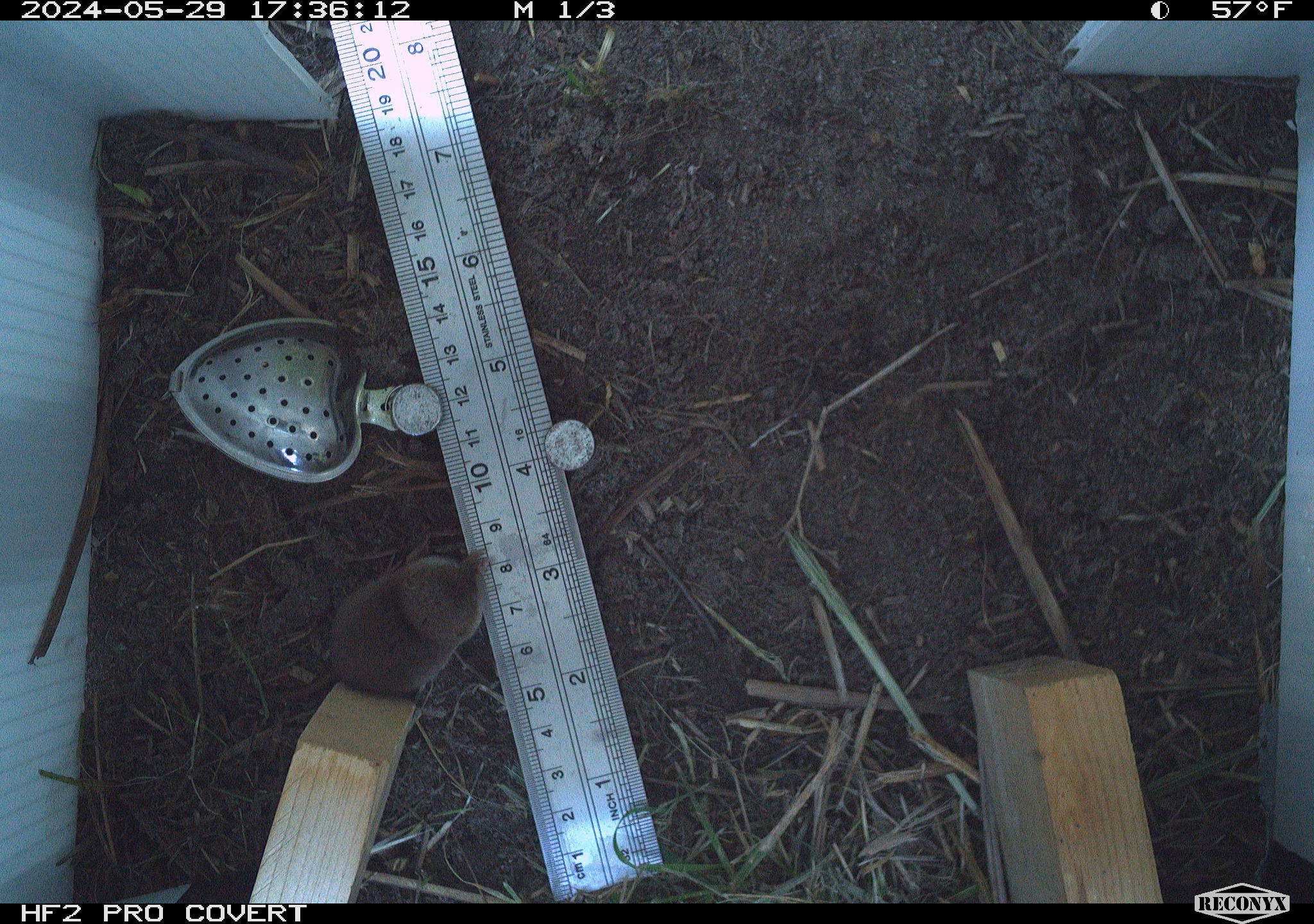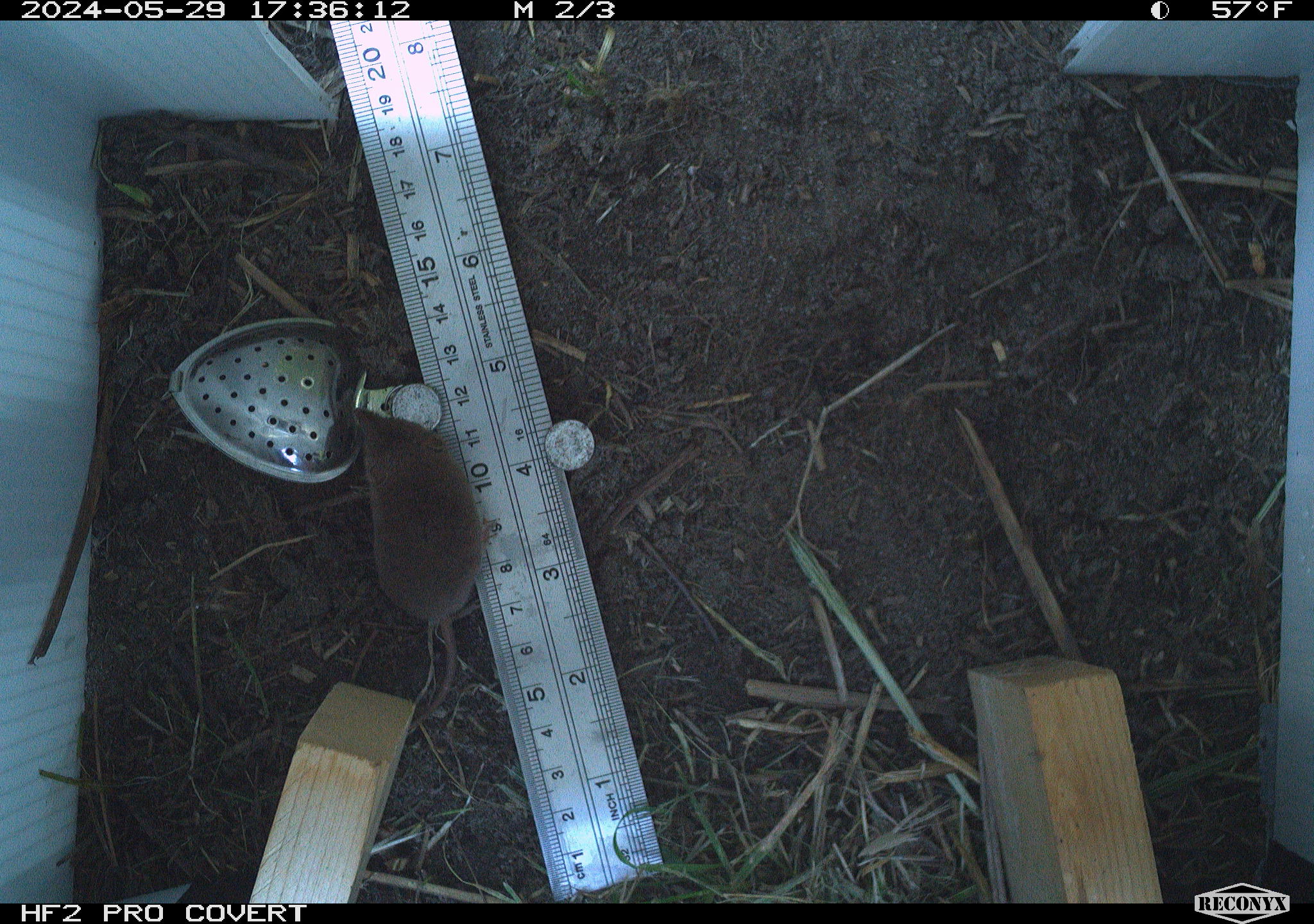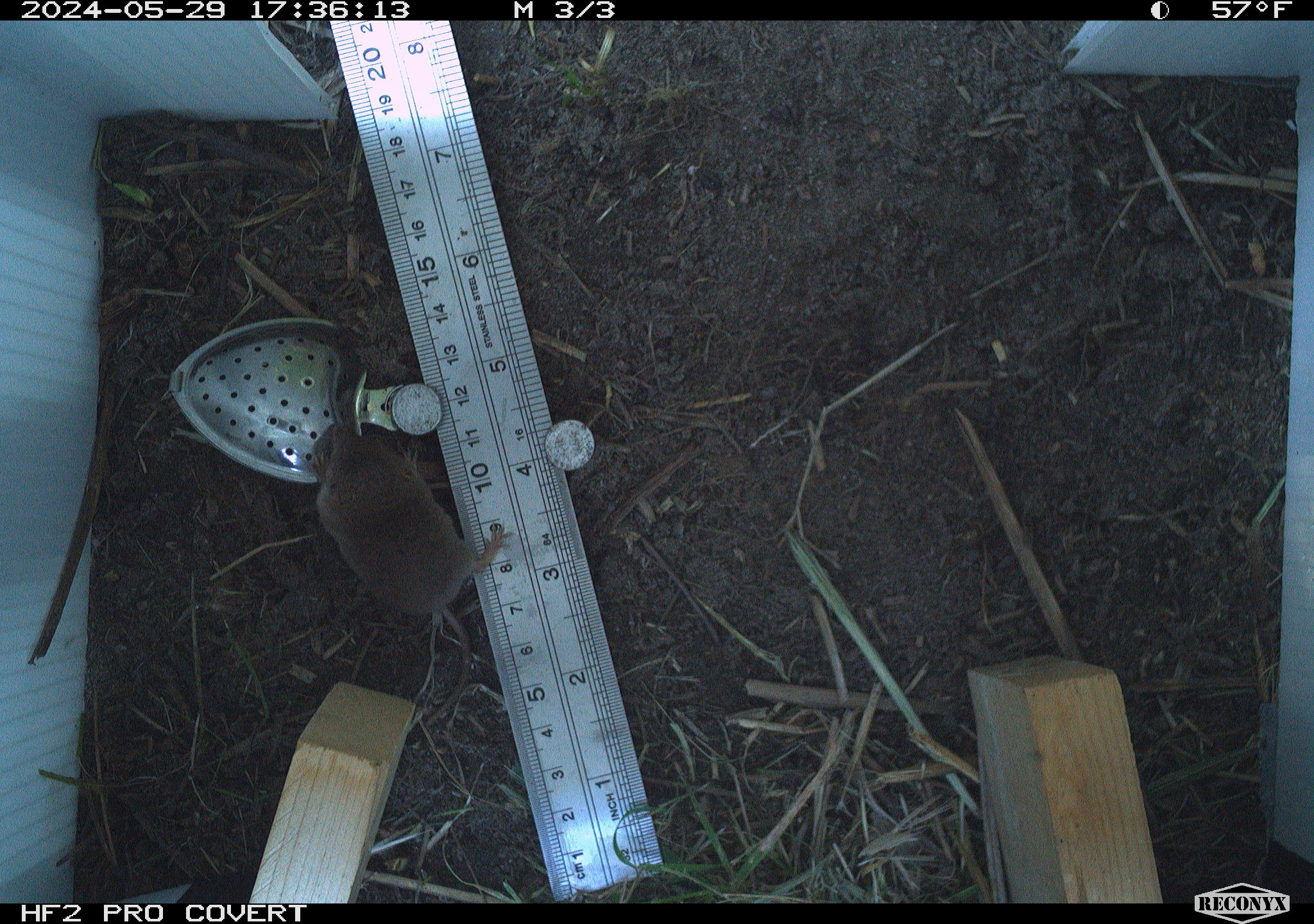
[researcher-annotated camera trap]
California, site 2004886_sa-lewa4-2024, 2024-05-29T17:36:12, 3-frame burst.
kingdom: Animalia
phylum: Chordata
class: Mammalia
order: Eulipotyphla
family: Soricidae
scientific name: Soricidae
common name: shrews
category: soricidae family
Soricidae family (shrews) (Soricidae).